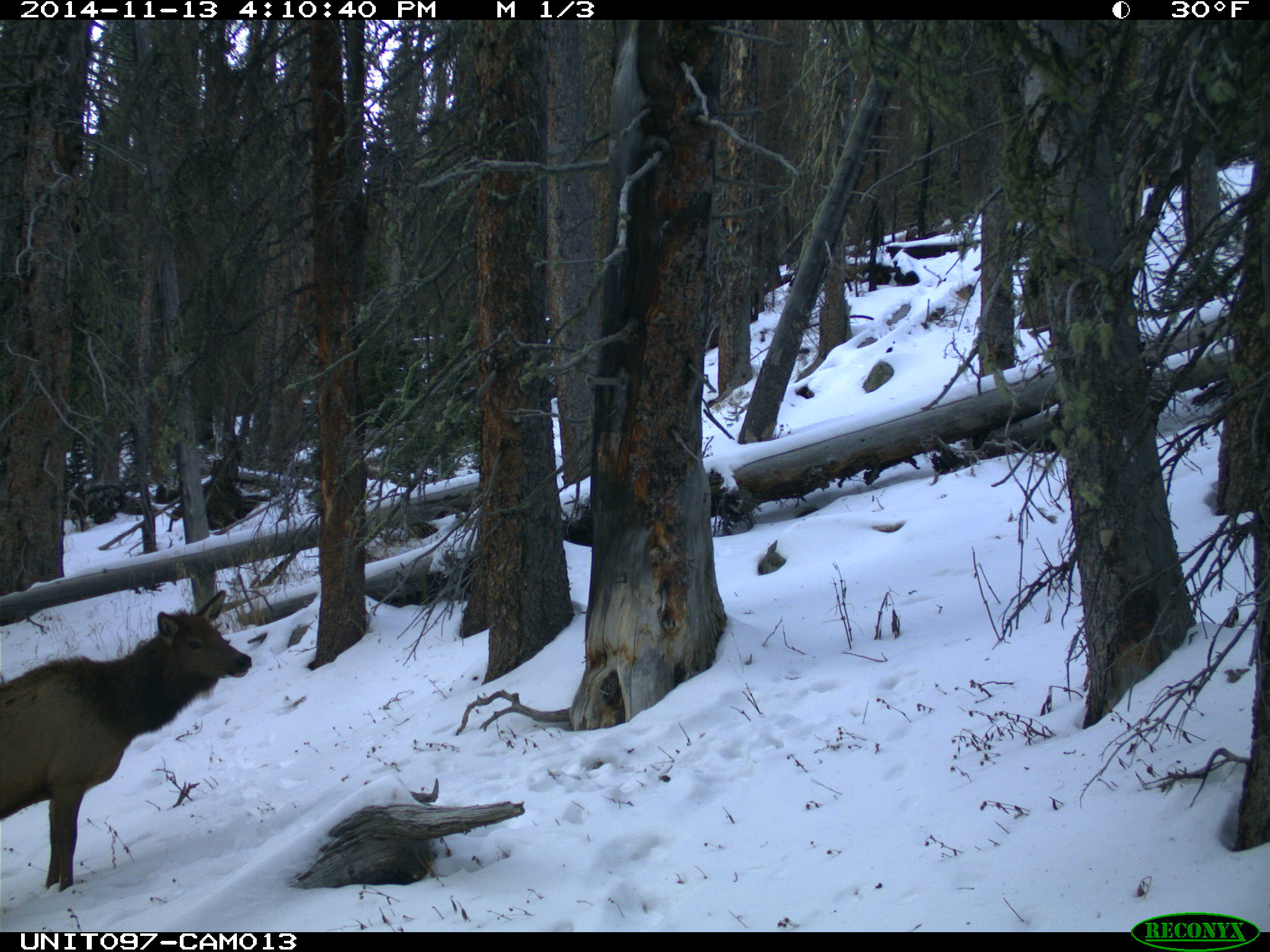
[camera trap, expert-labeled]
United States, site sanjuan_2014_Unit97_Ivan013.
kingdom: Animalia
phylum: Chordata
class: Mammalia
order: Artiodactyla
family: Cervidae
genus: Cervus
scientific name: Cervus elaphus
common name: red deer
Cervus elaphus (red deer).